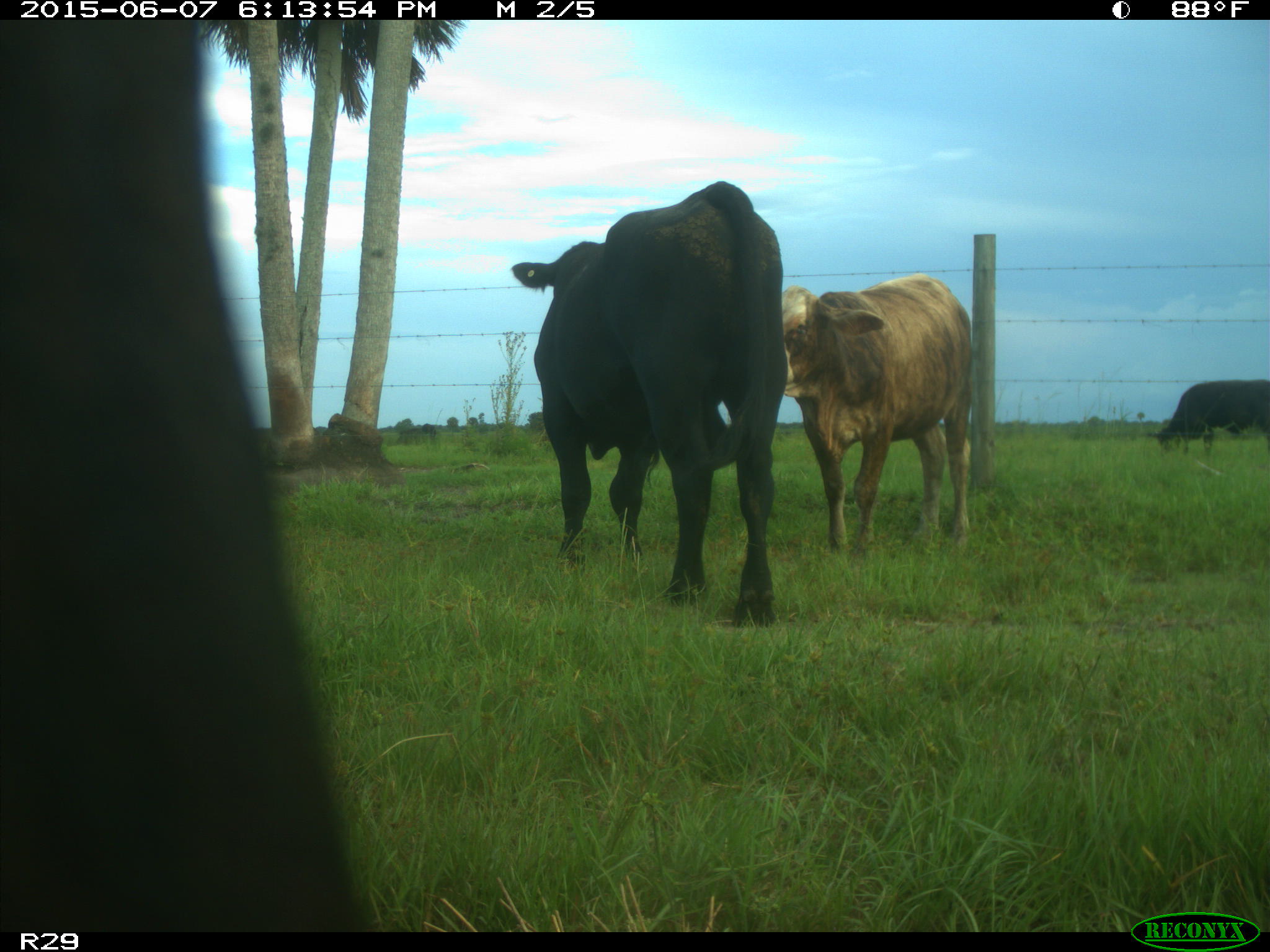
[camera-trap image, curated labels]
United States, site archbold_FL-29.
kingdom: Animalia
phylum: Chordata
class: Mammalia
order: Artiodactyla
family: Bovidae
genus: Bos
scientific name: Bos taurus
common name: domestic cow